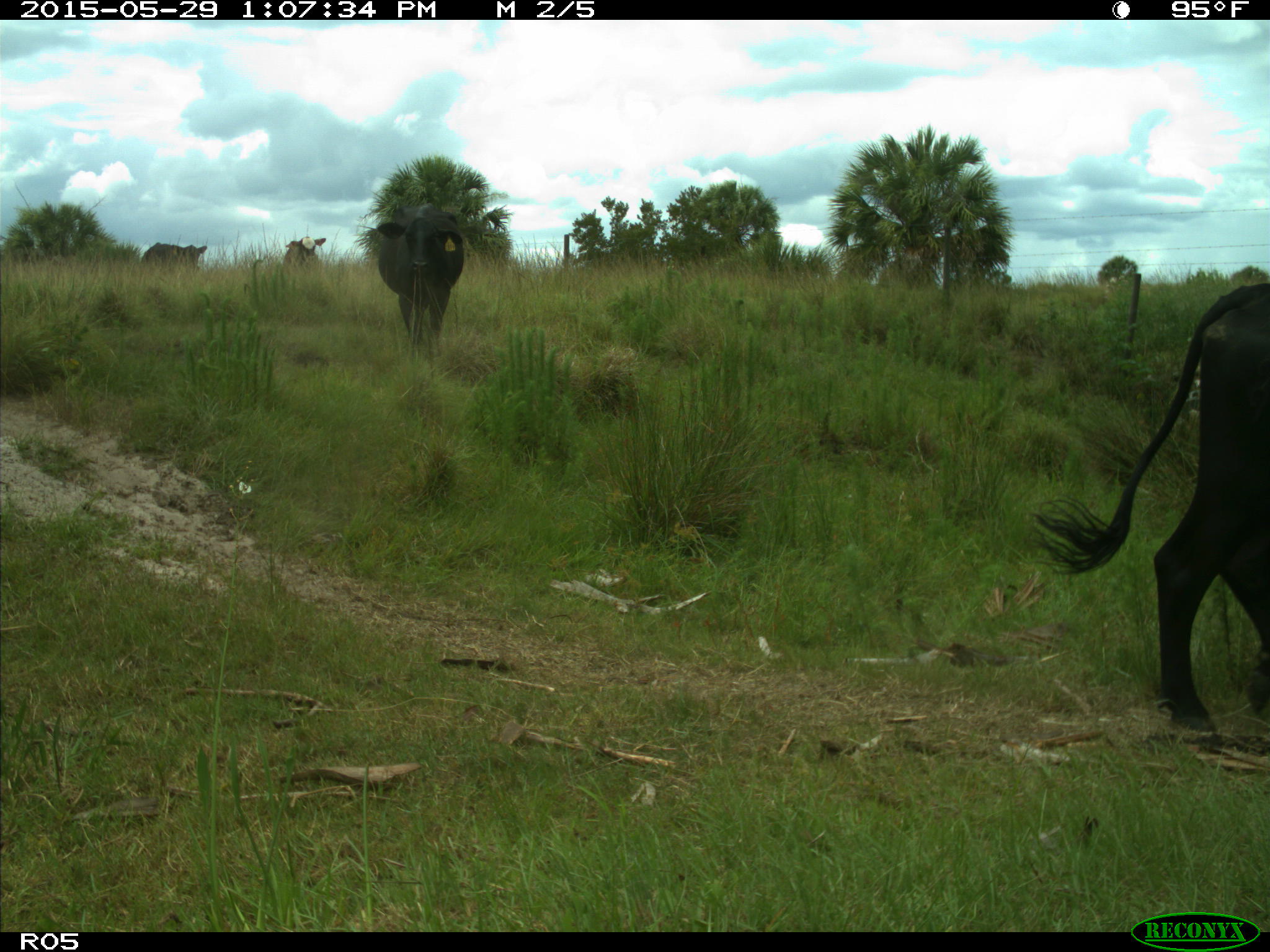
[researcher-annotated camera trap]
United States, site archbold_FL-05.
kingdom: Animalia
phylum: Chordata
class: Mammalia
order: Artiodactyla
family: Bovidae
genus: Bos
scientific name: Bos taurus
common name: domestic cow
Bos taurus (domestic cow).